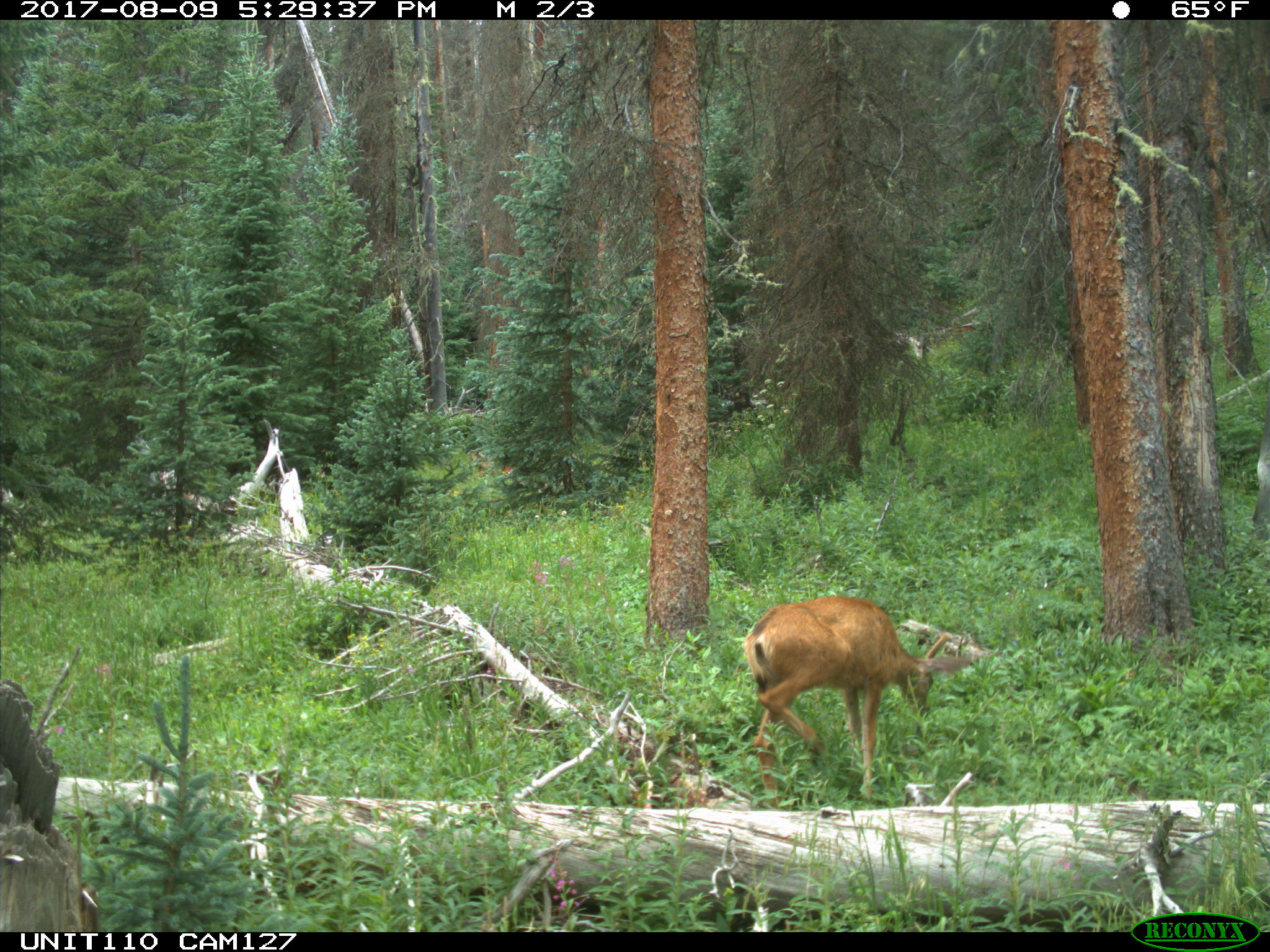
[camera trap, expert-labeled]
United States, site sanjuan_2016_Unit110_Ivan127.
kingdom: Animalia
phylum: Chordata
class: Mammalia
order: Artiodactyla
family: Cervidae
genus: Odocoileus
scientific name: Odocoileus hemionus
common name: mule deer